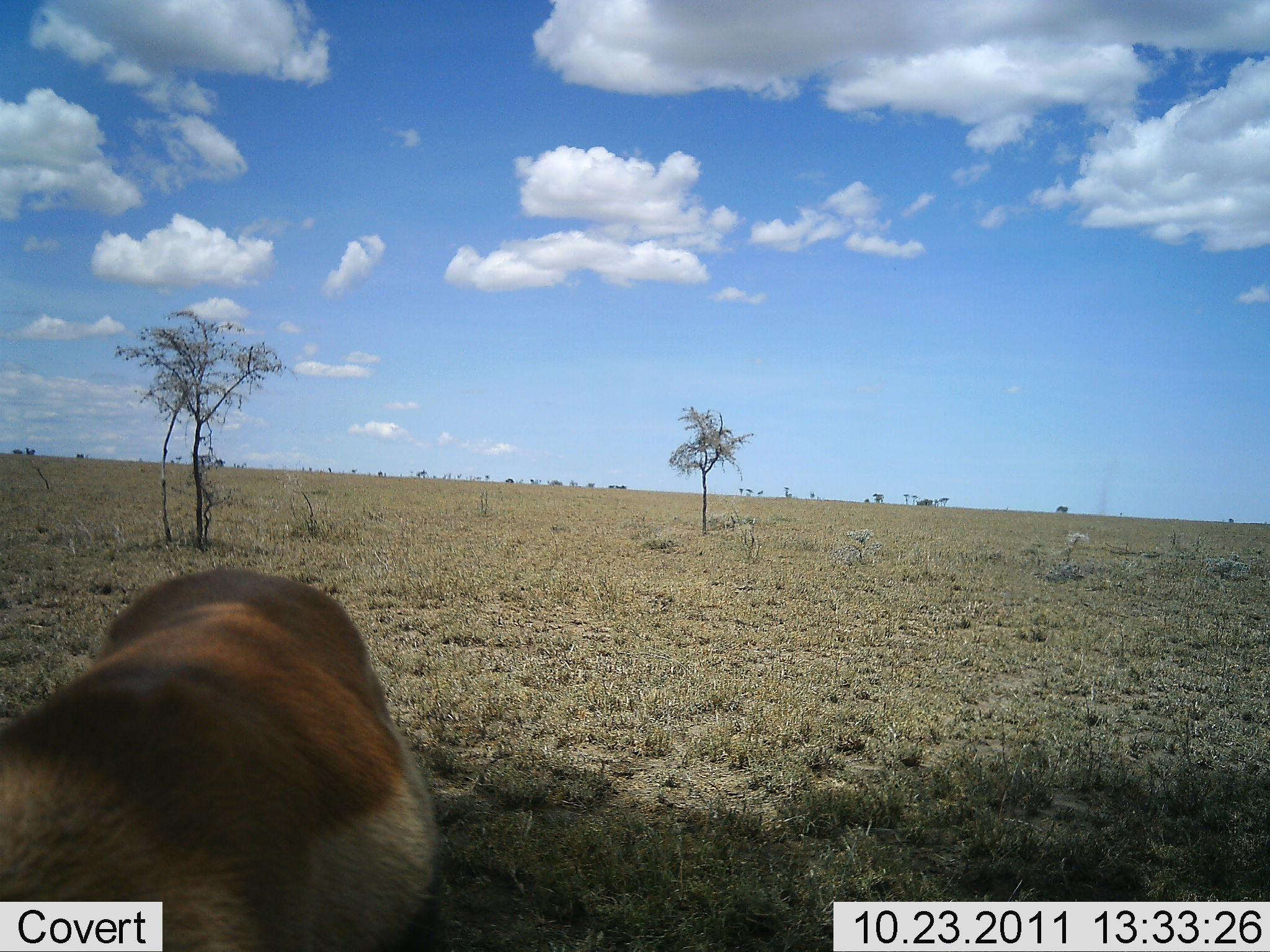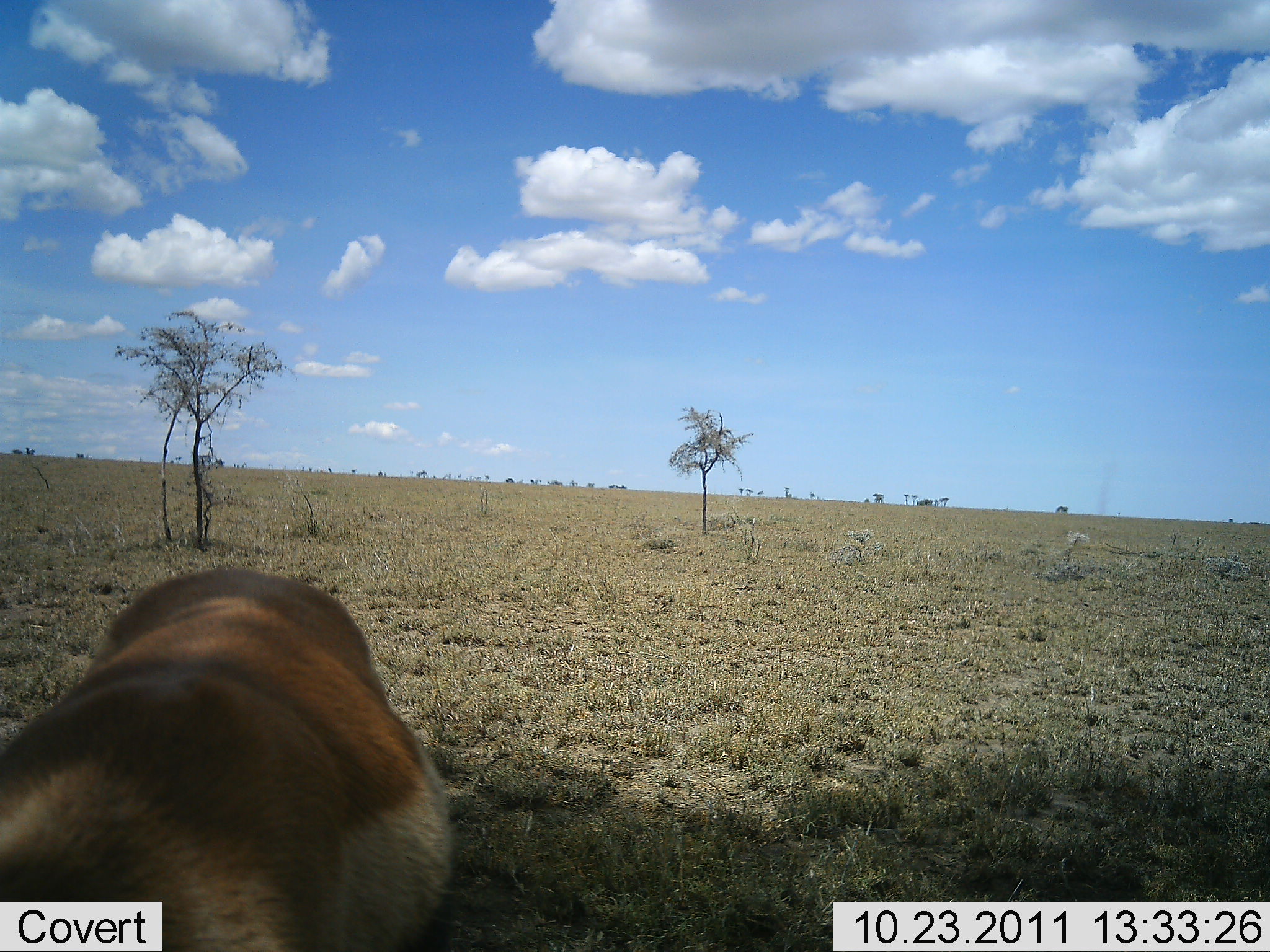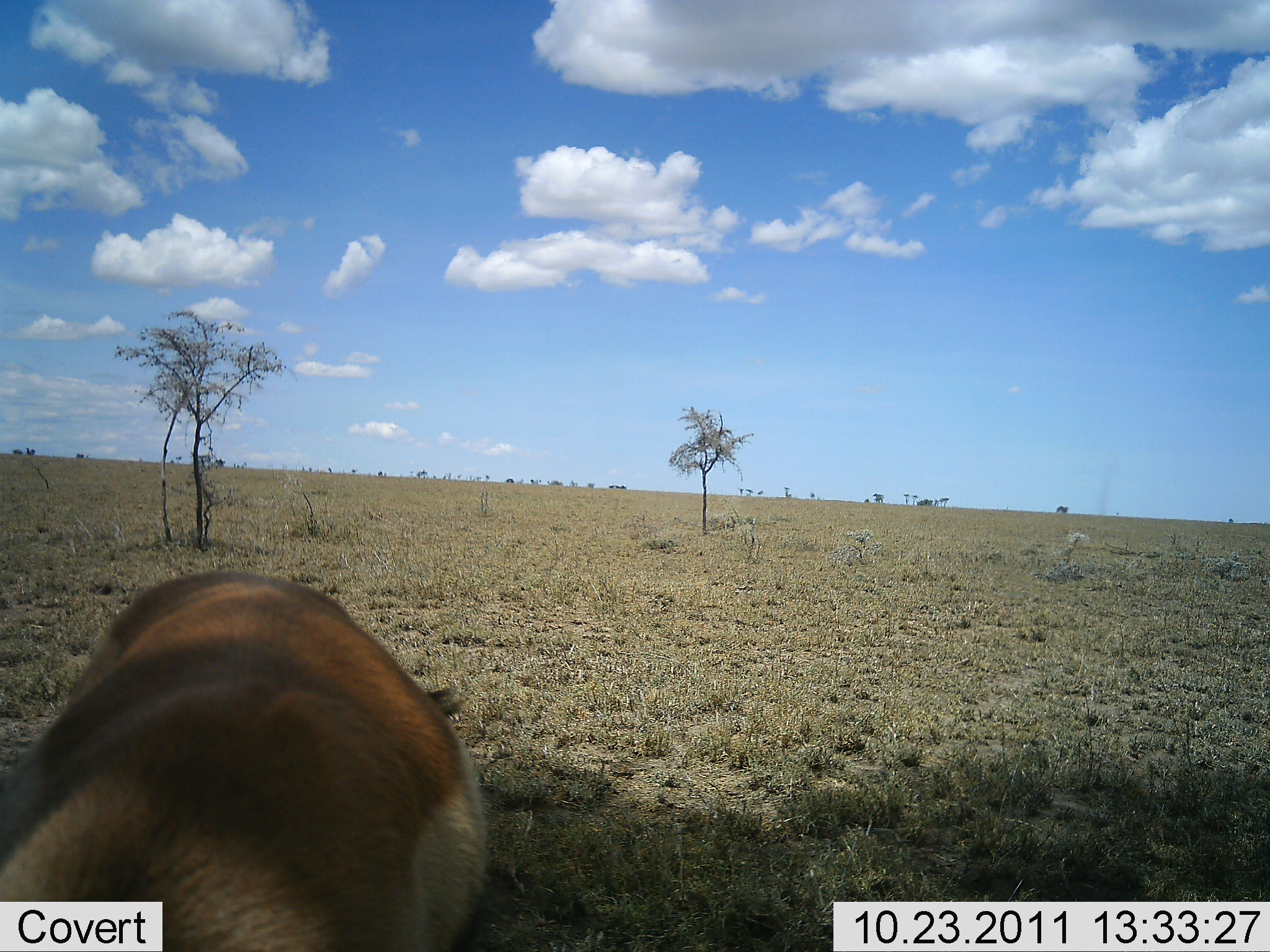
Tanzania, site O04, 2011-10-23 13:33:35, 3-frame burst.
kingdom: Animalia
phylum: Chordata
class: Mammalia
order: Artiodactyla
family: Bovidae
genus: Aepyceros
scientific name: Aepyceros melampus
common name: impala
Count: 1.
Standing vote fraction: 43%.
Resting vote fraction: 43%.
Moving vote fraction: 14%.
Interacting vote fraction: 0%.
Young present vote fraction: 0%.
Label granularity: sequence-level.